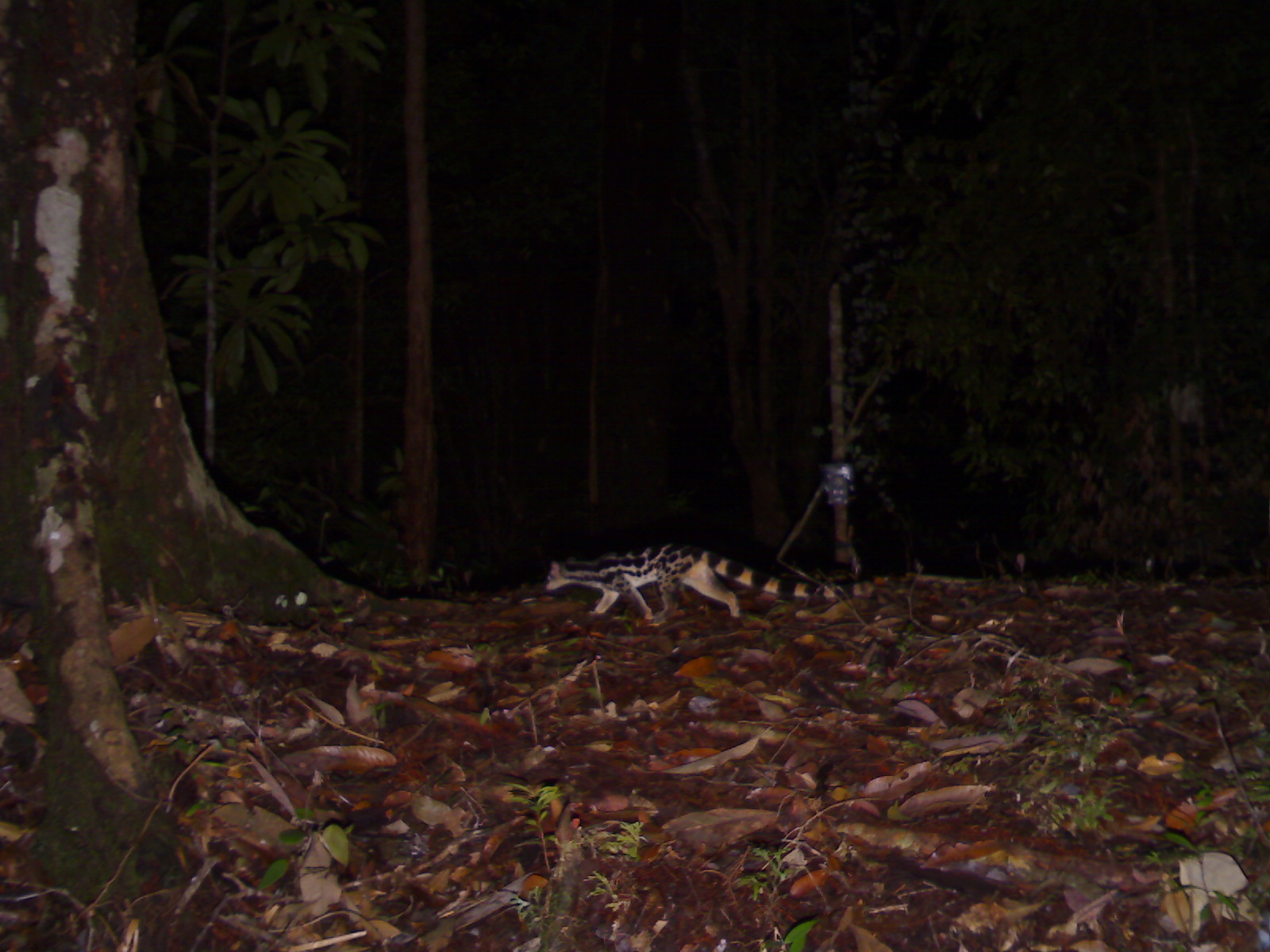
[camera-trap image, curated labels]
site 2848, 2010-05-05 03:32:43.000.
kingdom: Animalia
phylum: Chordata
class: Mammalia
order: Carnivora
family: Prionodontidae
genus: Prionodon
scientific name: Prionodon linsang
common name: banded linsang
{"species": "Prionodon linsang (banded linsang)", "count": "1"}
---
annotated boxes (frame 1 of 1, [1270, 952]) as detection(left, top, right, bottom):
prionodon linsang: detection(544, 539, 873, 625)